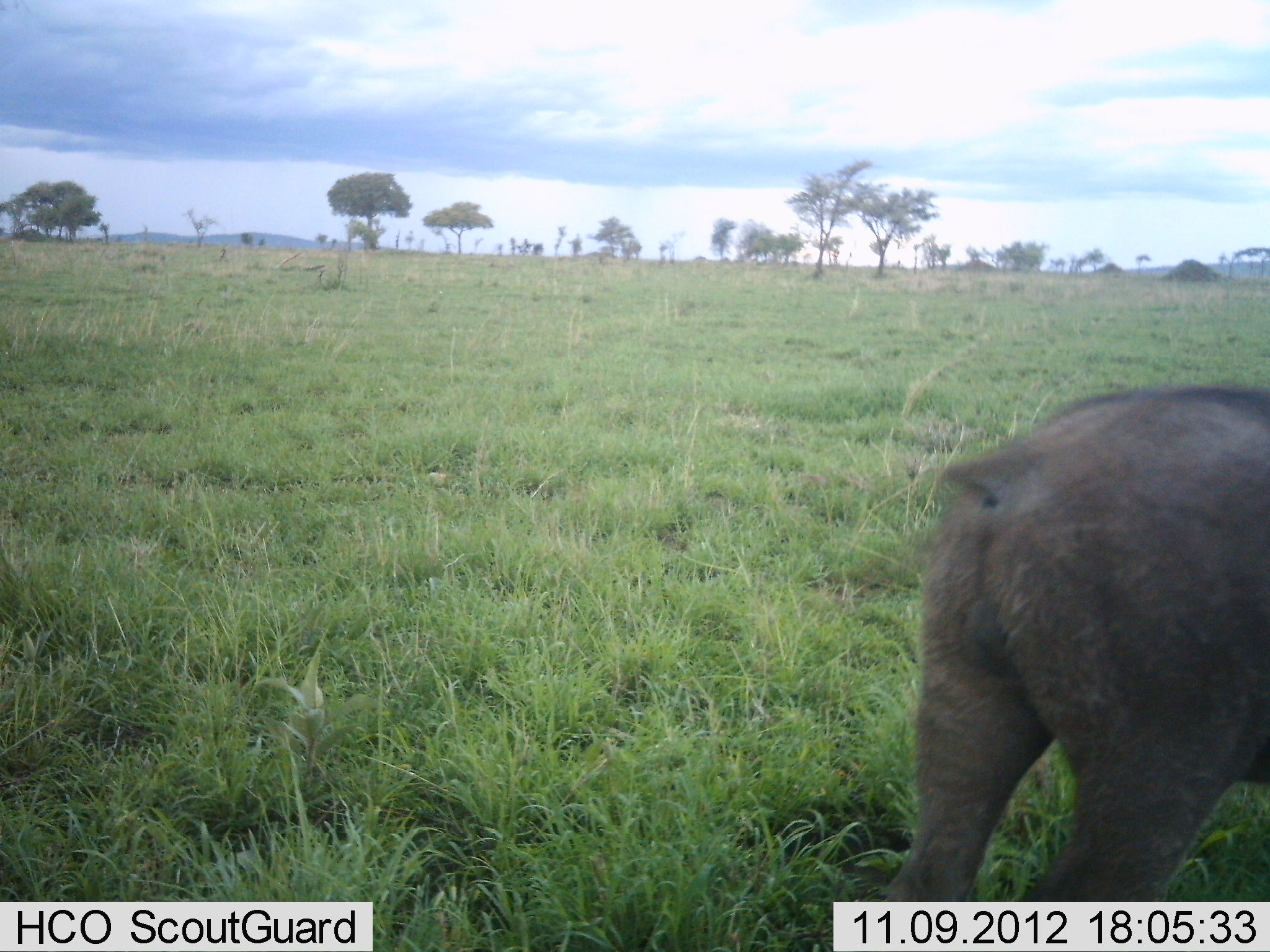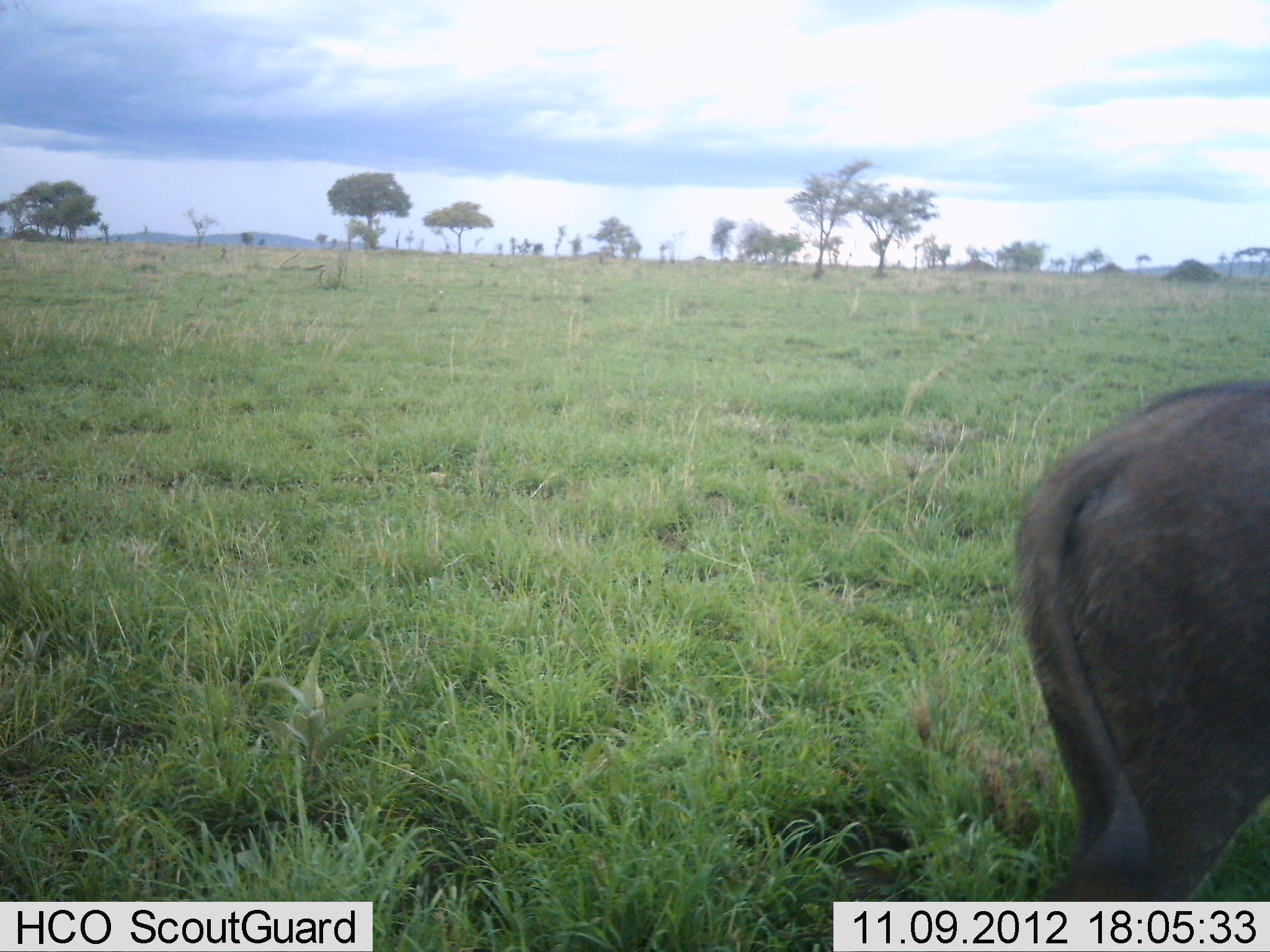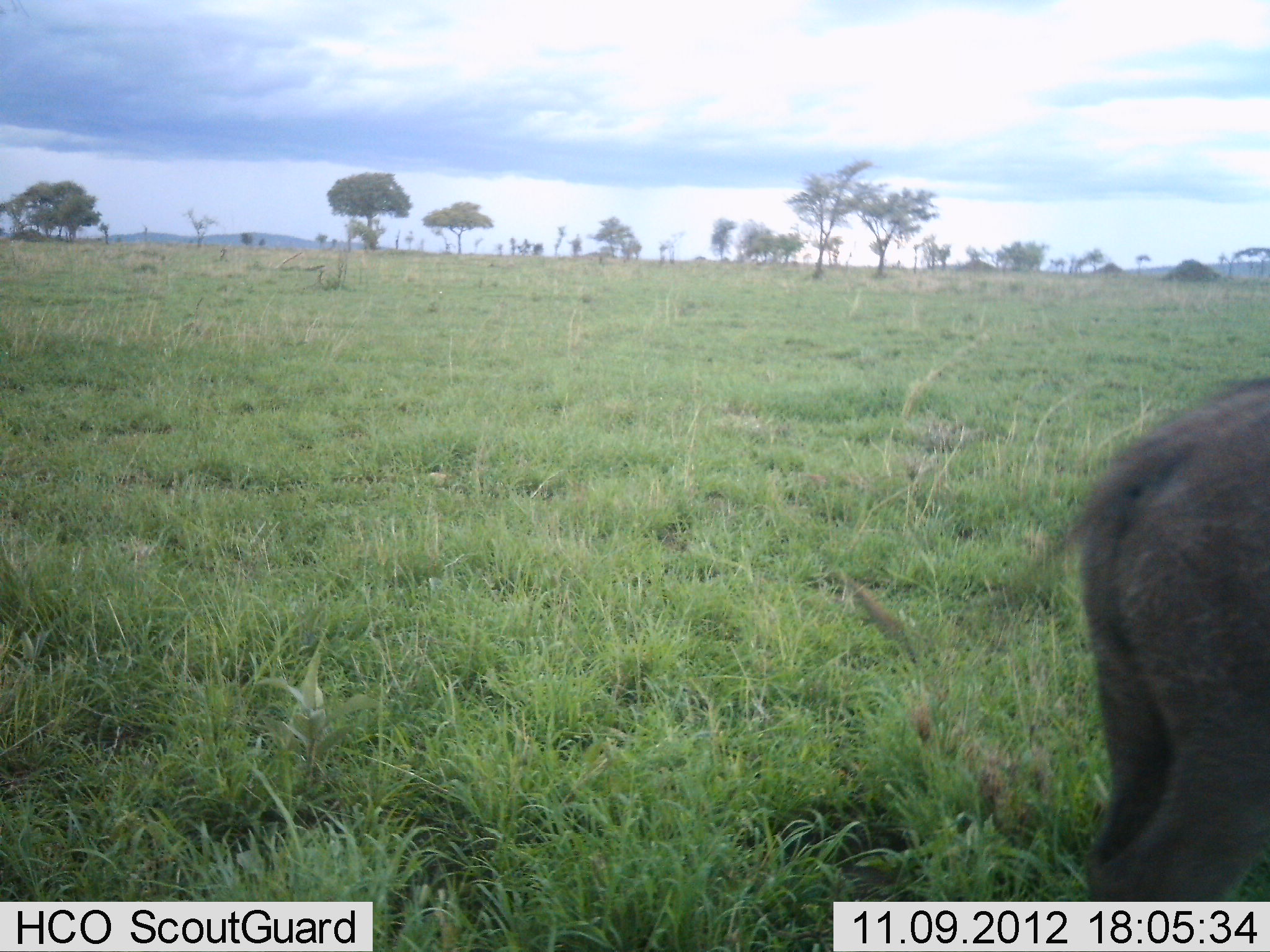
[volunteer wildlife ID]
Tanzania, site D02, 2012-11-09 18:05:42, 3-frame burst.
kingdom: Animalia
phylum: Chordata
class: Mammalia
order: Artiodactyla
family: Suidae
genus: Phacochoerus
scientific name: Phacochoerus africanus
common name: warthog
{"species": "warthog (Phacochoerus africanus)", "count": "1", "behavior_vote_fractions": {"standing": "10%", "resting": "0%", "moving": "80%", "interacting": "0%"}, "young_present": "0%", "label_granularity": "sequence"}